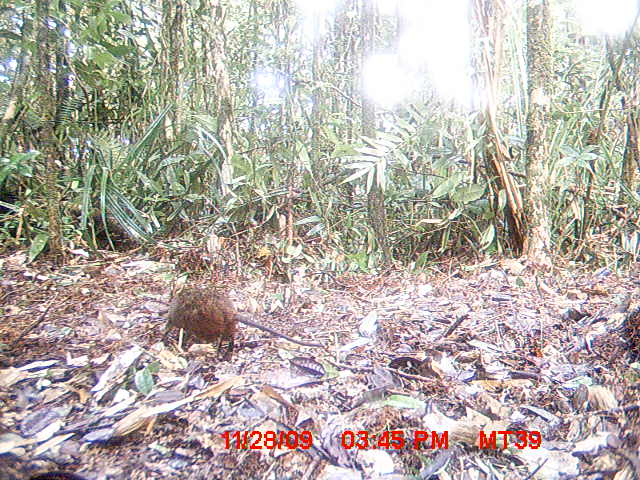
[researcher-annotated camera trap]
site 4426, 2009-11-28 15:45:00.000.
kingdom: Animalia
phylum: Chordata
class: Mammalia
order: Rodentia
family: Nesomyidae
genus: Hypogeomys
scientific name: Hypogeomys antimena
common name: malagasy giant rat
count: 1